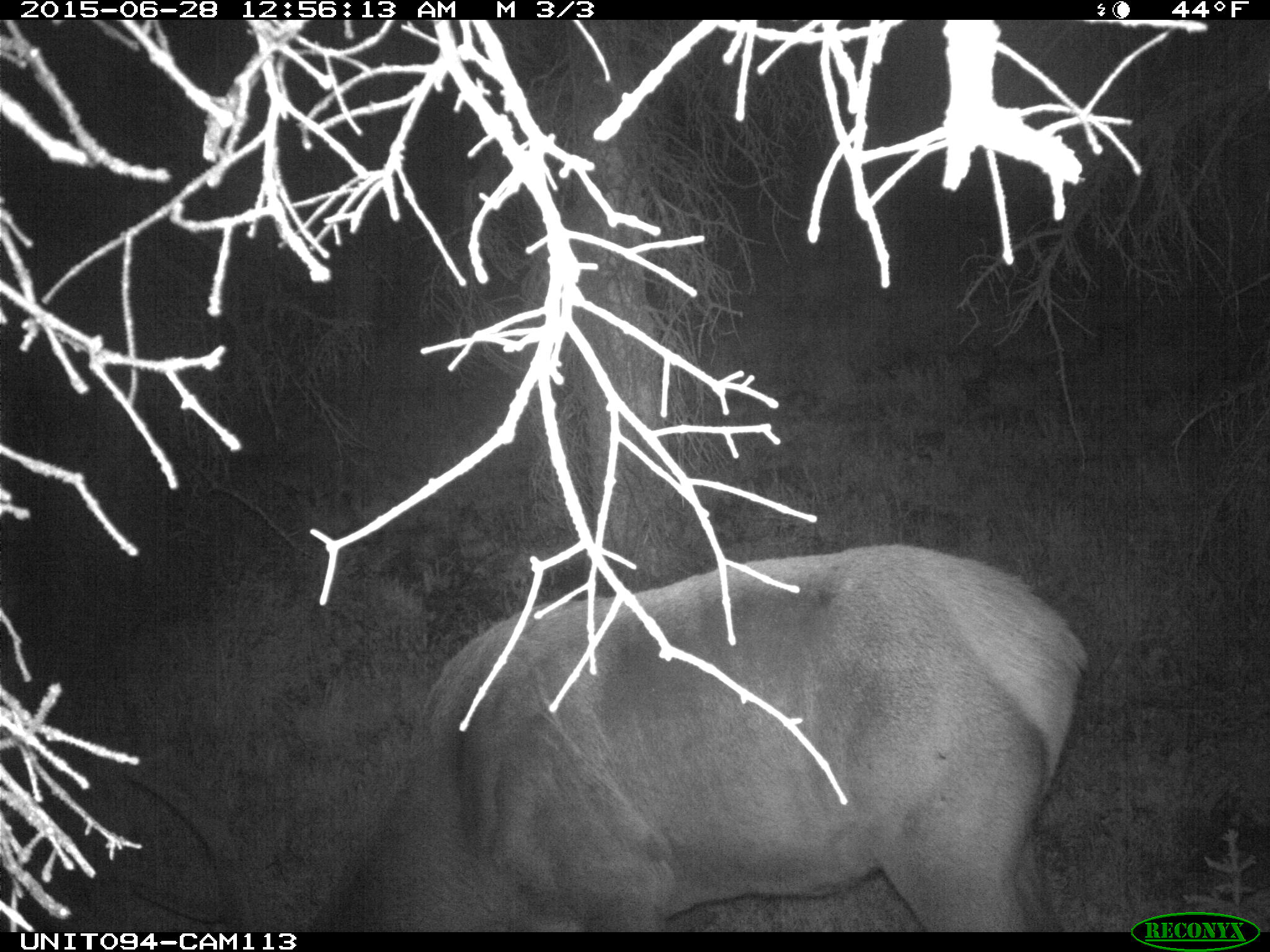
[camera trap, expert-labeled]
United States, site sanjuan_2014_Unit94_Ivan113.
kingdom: Animalia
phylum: Chordata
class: Mammalia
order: Artiodactyla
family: Cervidae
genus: Cervus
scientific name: Cervus elaphus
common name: red deer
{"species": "Cervus elaphus (red deer)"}